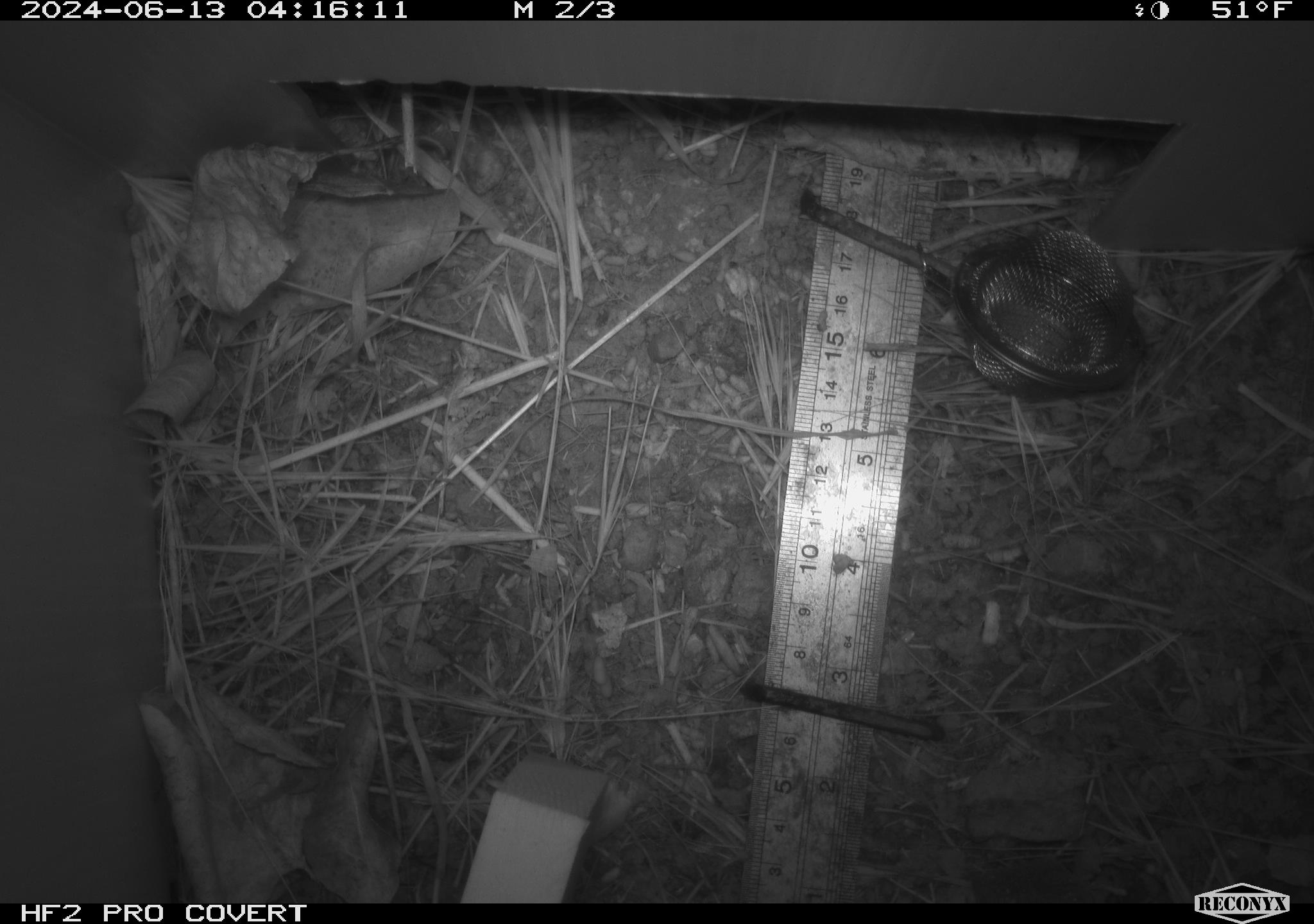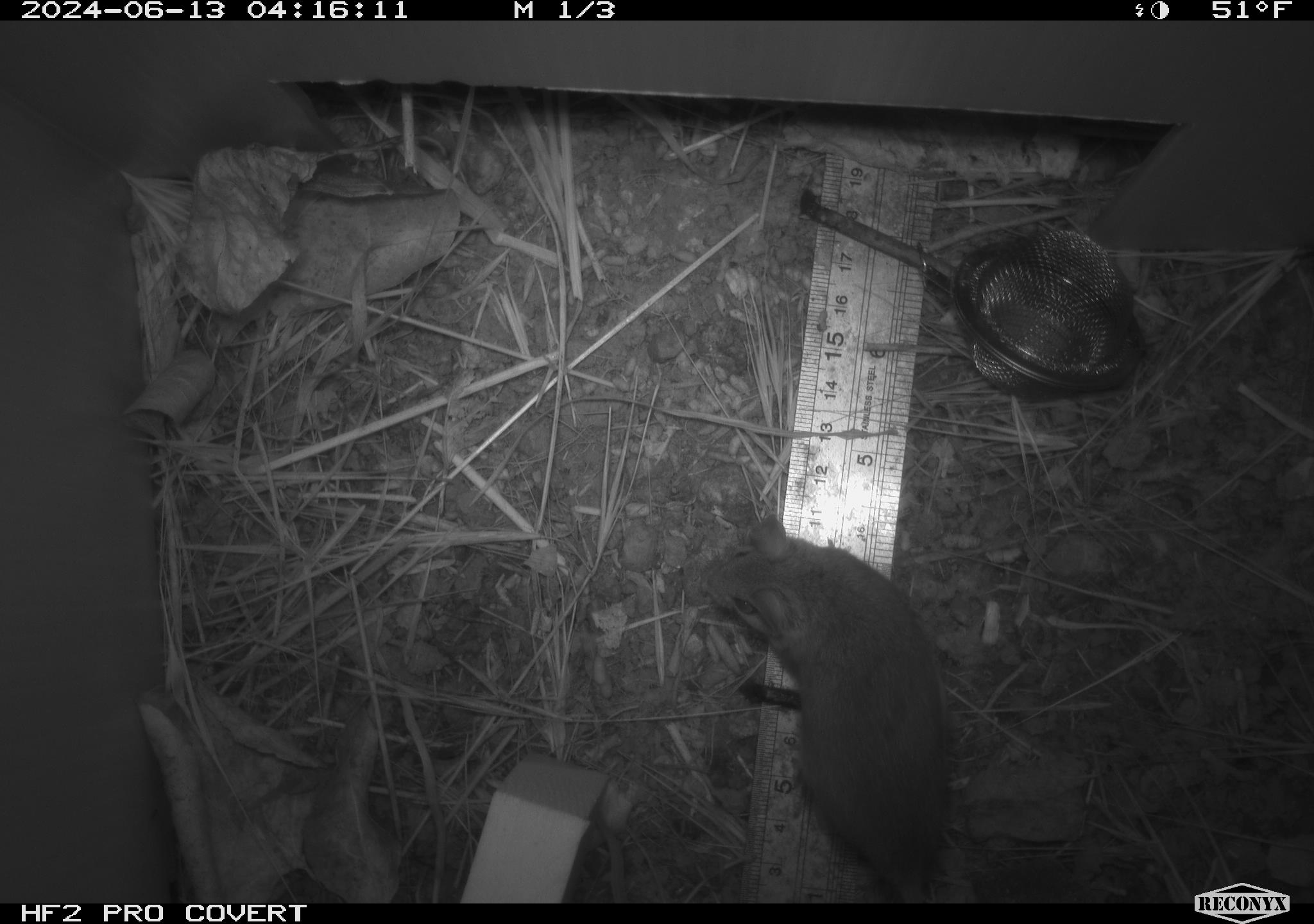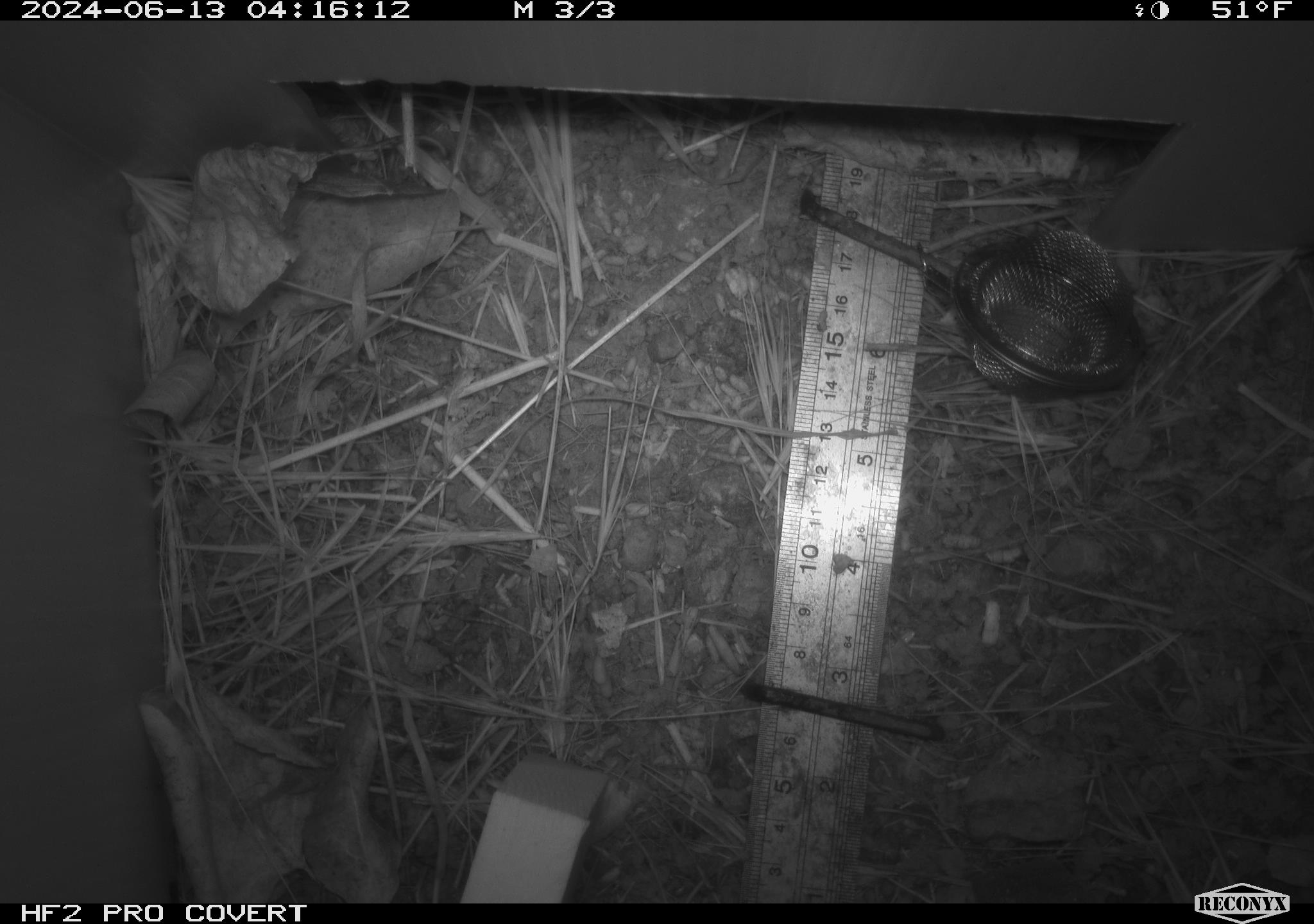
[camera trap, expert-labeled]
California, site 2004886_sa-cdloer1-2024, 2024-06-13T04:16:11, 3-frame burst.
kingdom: Animalia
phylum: Chordata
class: Mammalia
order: Rodentia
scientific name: Rodentia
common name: mouse species